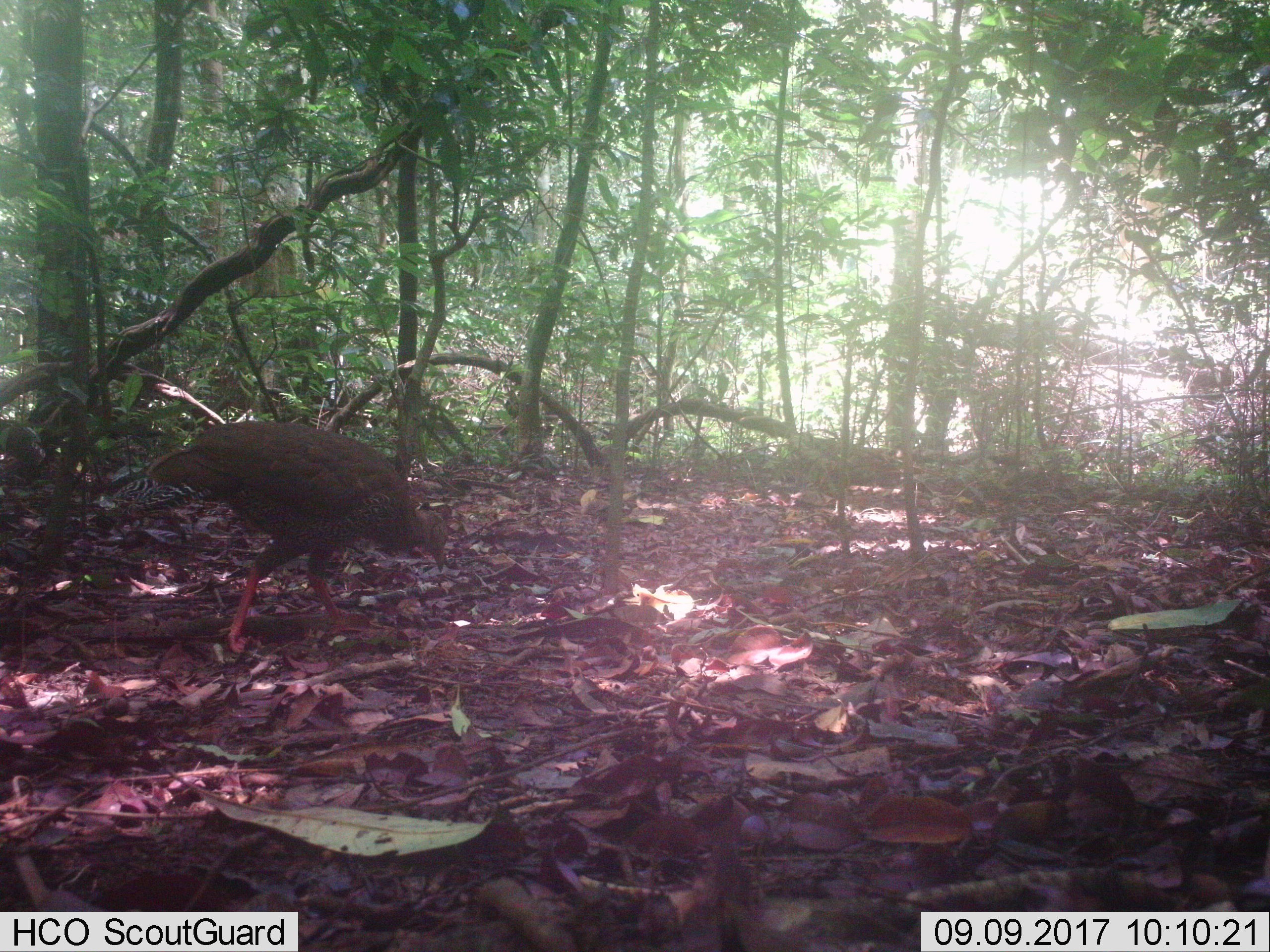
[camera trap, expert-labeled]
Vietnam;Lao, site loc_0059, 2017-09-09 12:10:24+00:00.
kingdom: Animalia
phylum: Chordata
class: Aves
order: Galliformes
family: Phasianidae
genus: Lophura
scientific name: Lophura nycthemera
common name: silver pheasant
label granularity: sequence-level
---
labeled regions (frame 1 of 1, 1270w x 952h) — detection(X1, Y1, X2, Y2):
silver pheasant: detection(106, 419, 450, 653)